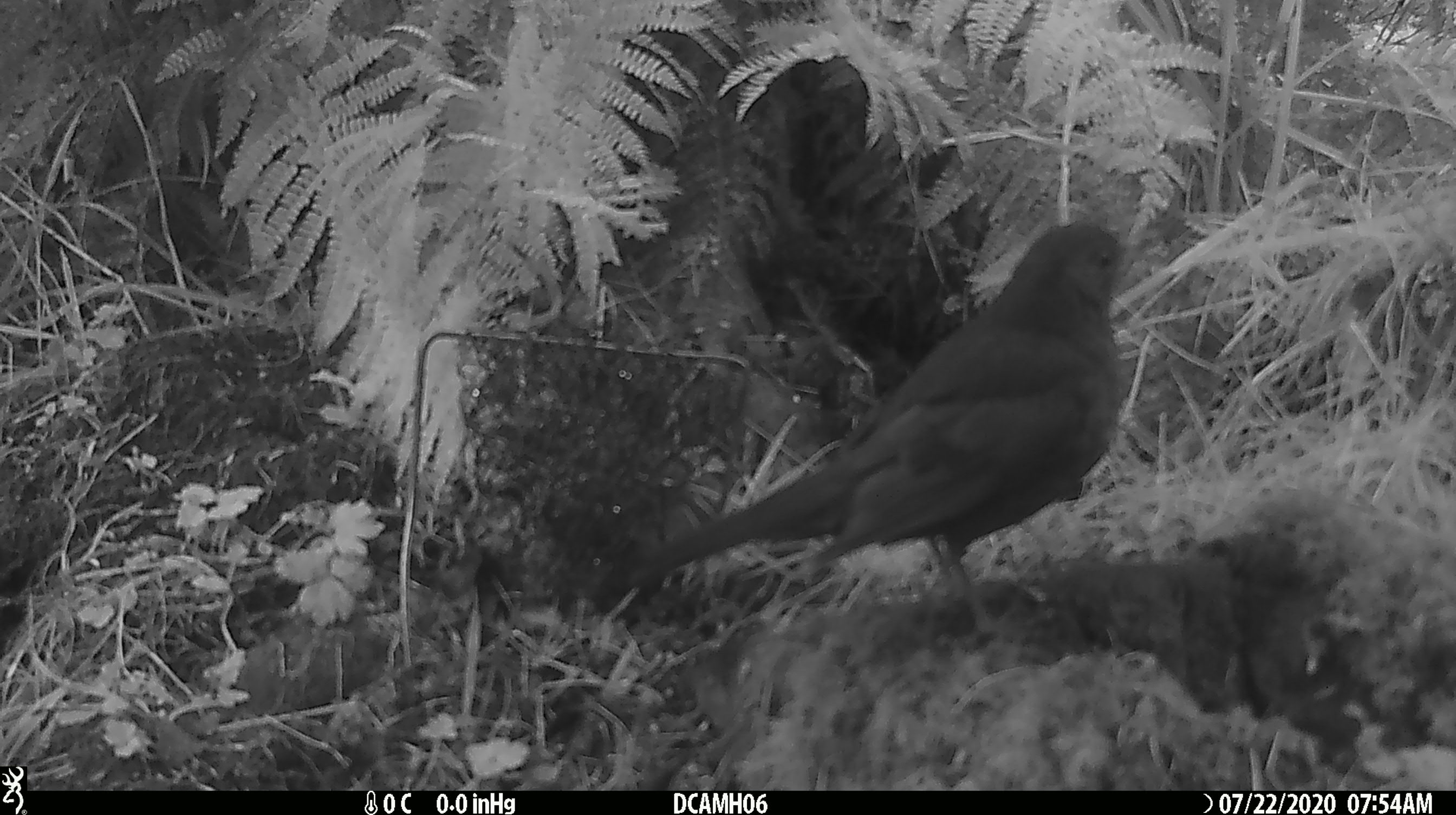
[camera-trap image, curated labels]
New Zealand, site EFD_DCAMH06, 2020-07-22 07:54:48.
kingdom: Animalia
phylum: Chordata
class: Aves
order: Passeriformes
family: Turdidae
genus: Turdus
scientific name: Turdus merula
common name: eurasian blackbird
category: blackbird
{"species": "blackbird (eurasian blackbird) (Turdus merula)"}